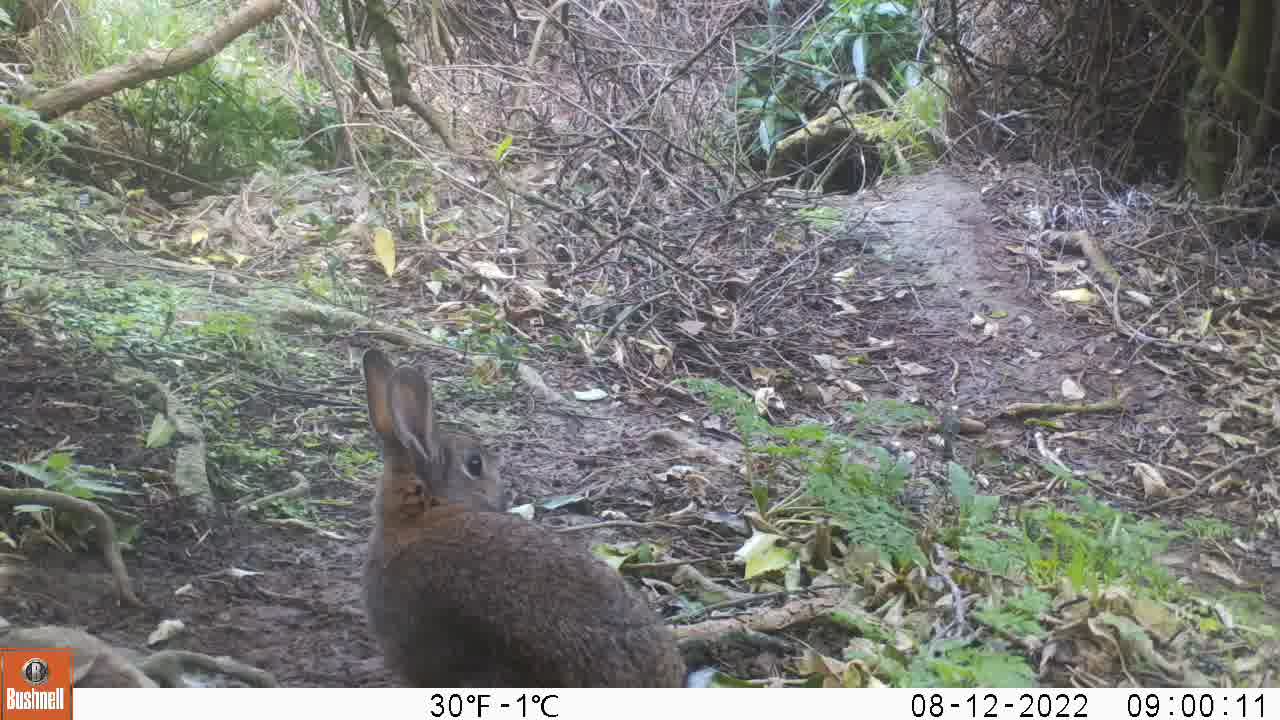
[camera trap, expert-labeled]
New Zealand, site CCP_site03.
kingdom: Animalia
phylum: Chordata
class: Mammalia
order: Lagomorpha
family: Leporidae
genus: Oryctolagus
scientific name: Oryctolagus cuniculus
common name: european rabbit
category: rabbit